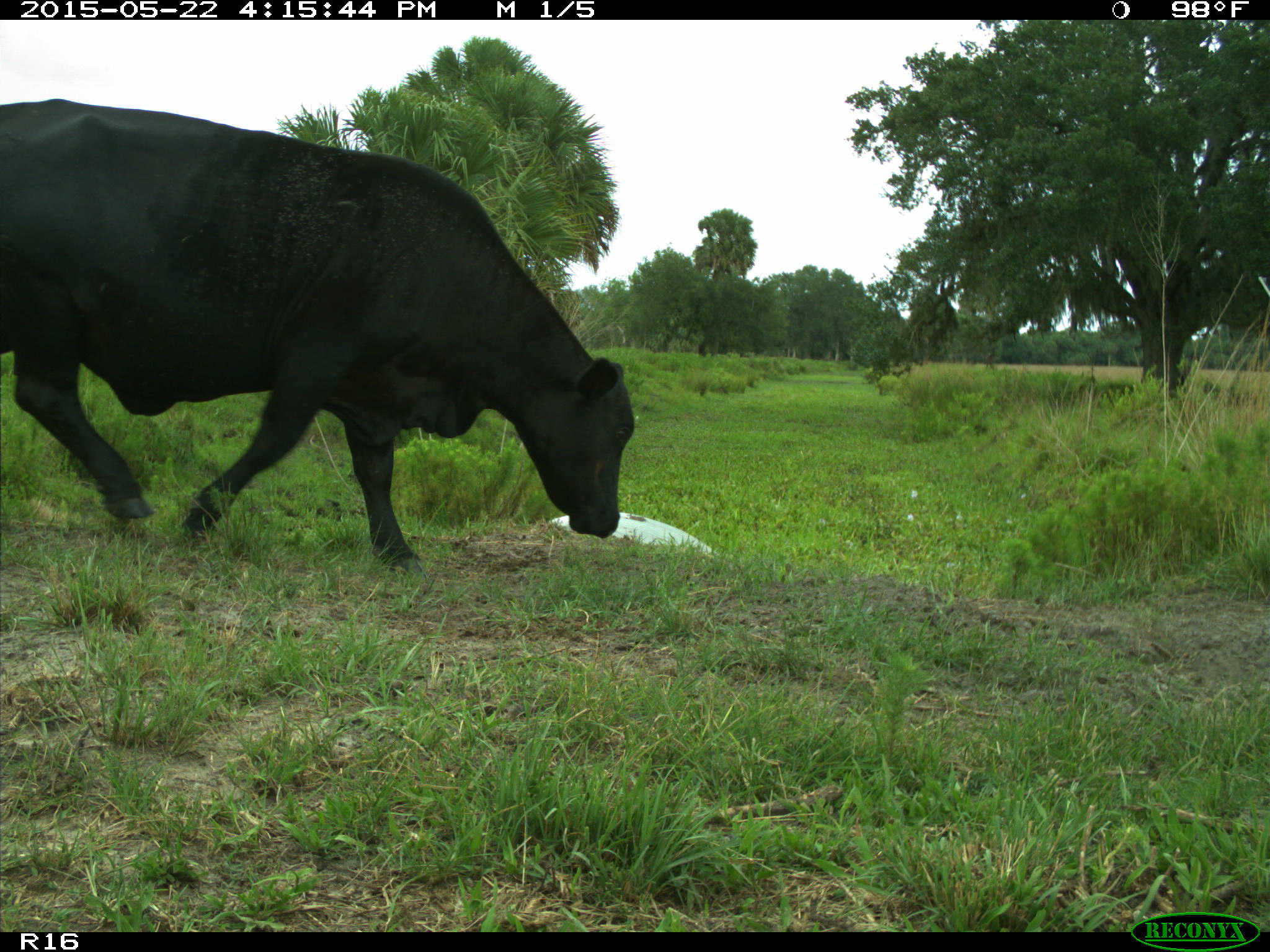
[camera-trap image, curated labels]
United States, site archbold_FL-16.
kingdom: Animalia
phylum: Chordata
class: Mammalia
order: Artiodactyla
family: Bovidae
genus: Bos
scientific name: Bos taurus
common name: domestic cow